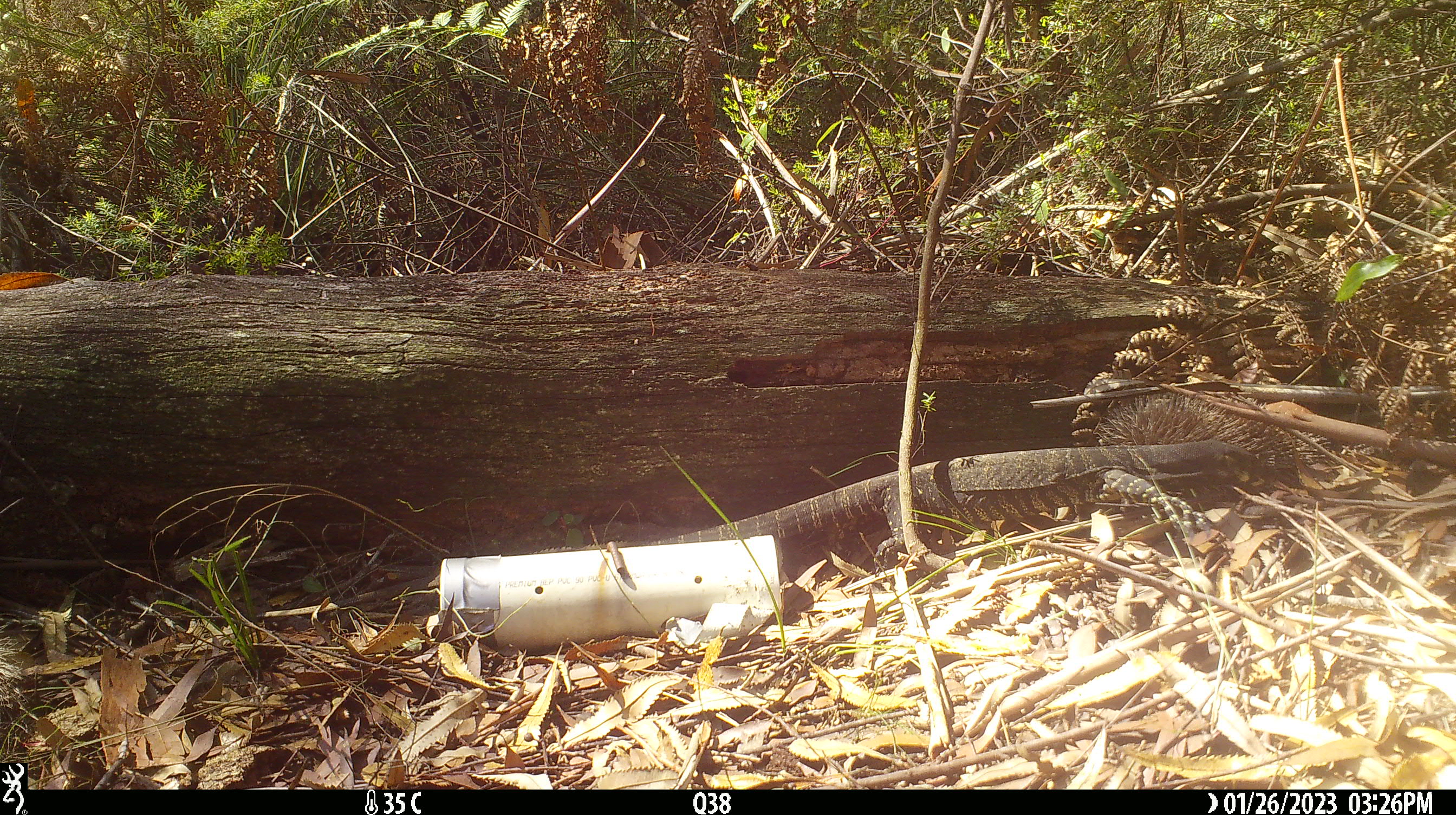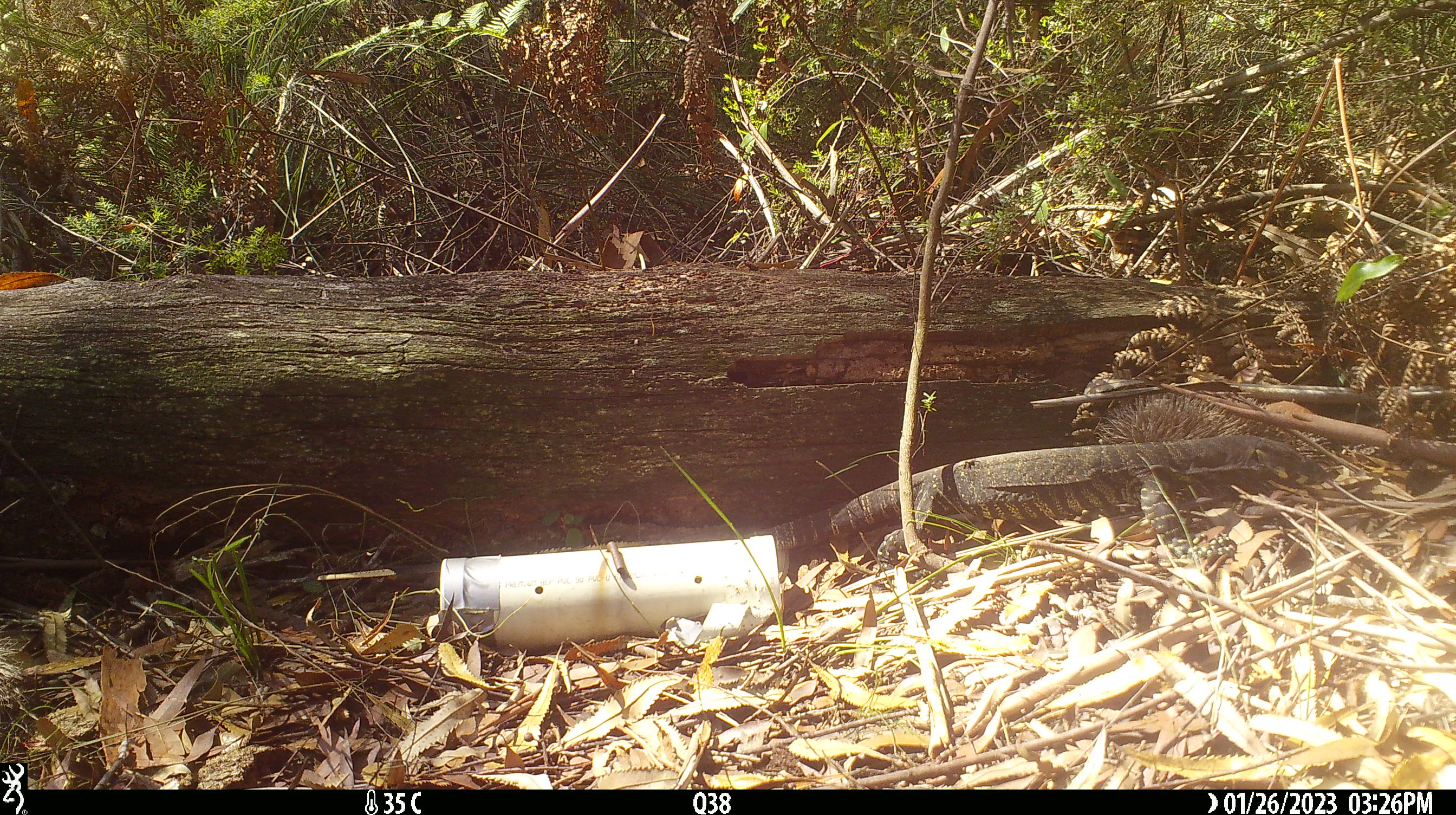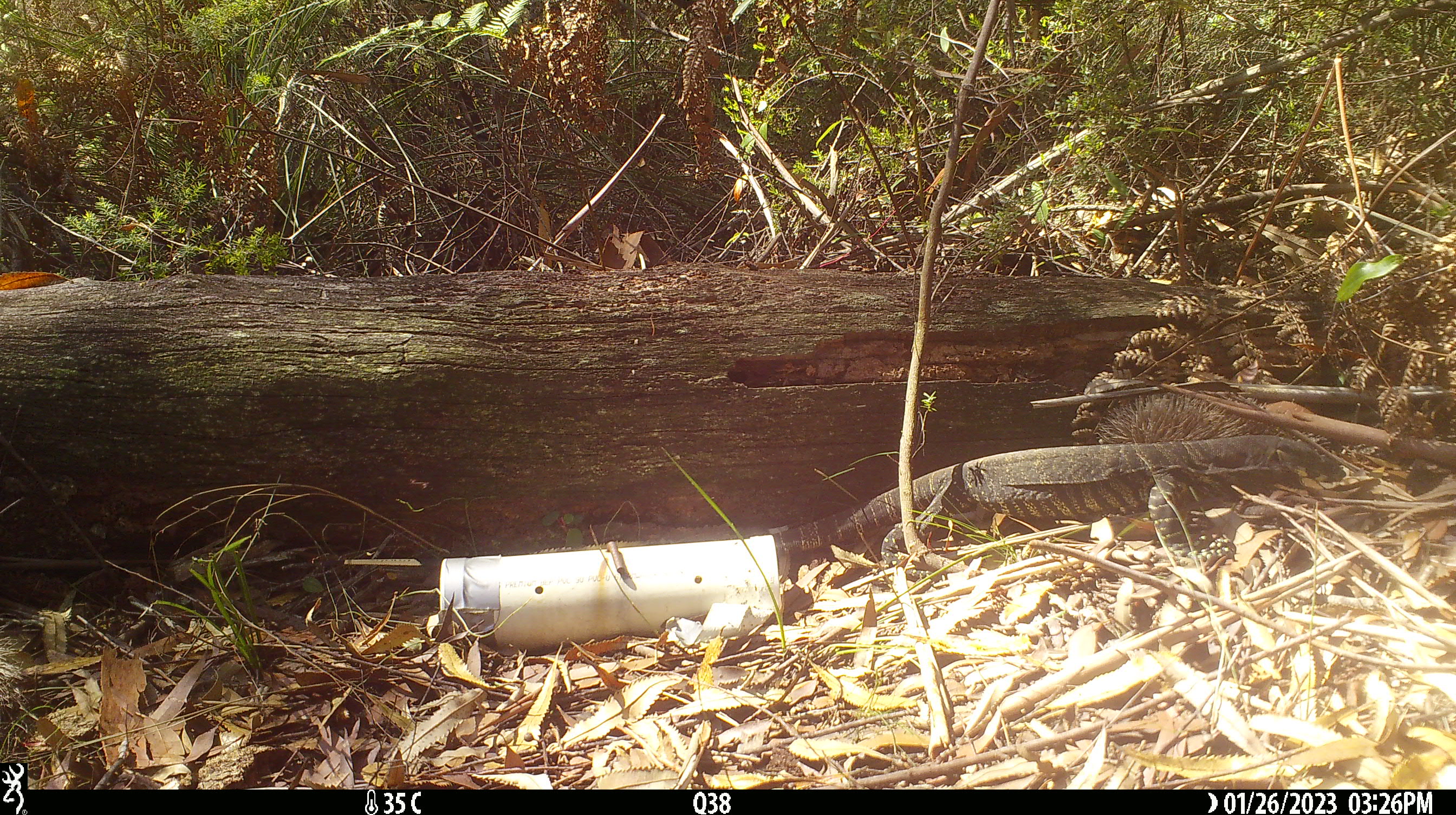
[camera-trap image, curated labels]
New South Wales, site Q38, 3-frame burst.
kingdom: Animalia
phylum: Chordata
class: Reptilia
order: Squamata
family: Varanidae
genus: Varanus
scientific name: Varanus varius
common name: lace monitor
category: goanna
Goanna (lace monitor) (Varanus varius).